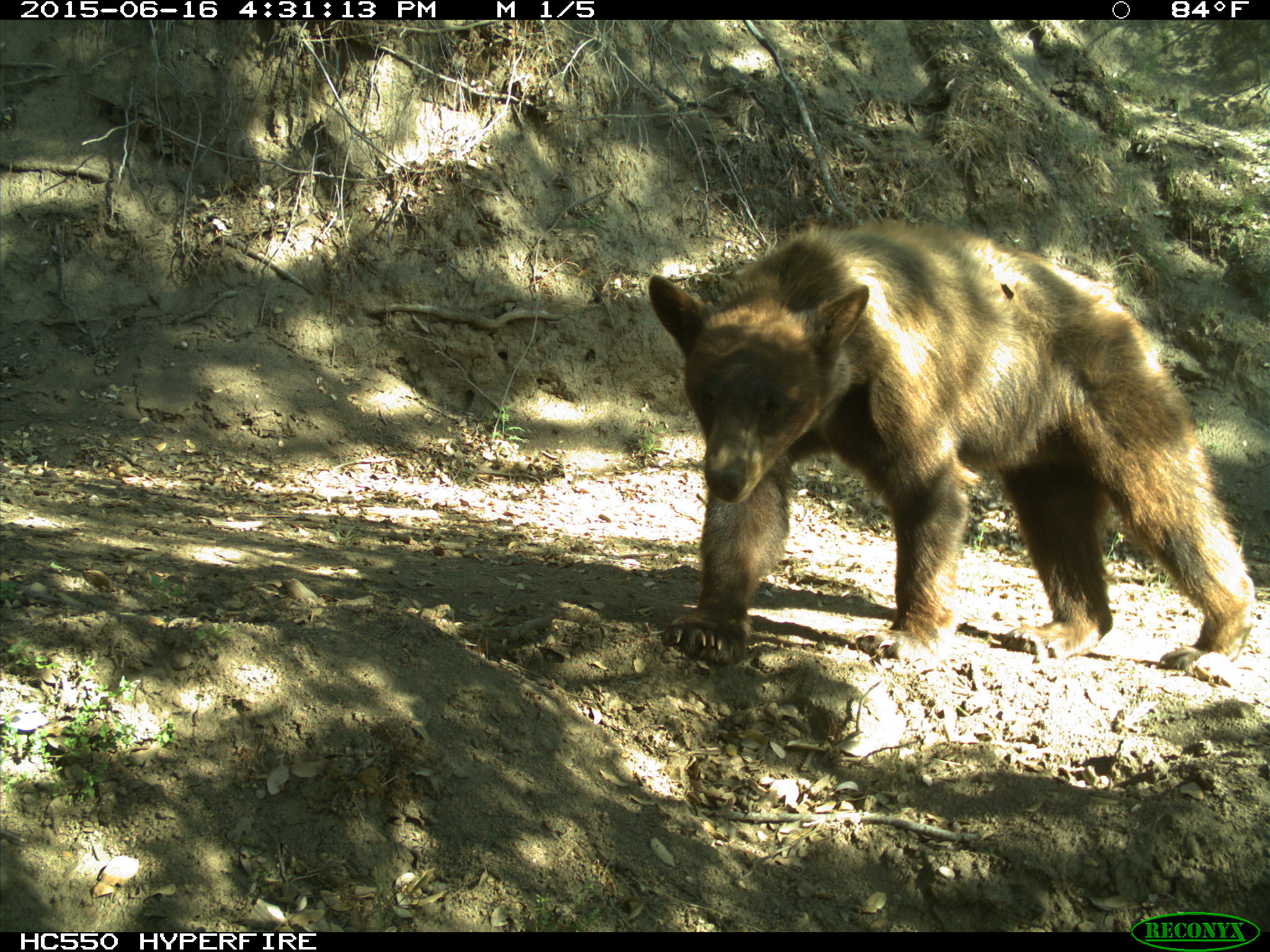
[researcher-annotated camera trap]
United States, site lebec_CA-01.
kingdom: Animalia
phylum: Chordata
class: Mammalia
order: Carnivora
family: Ursidae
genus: Ursus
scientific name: Ursus americanus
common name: american black bear